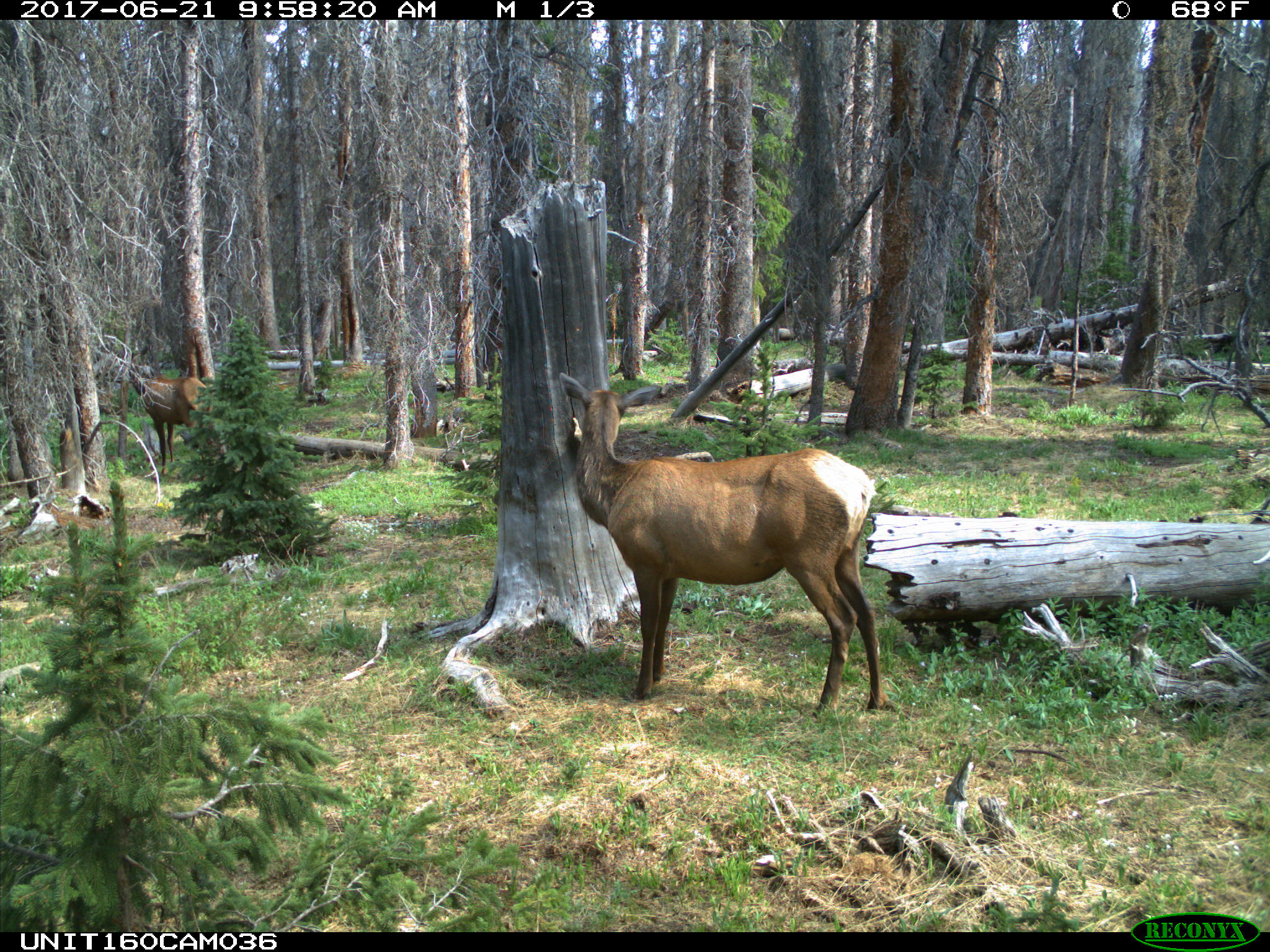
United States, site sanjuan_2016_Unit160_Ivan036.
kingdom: Animalia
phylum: Chordata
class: Mammalia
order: Artiodactyla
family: Cervidae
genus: Cervus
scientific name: Cervus elaphus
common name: red deer